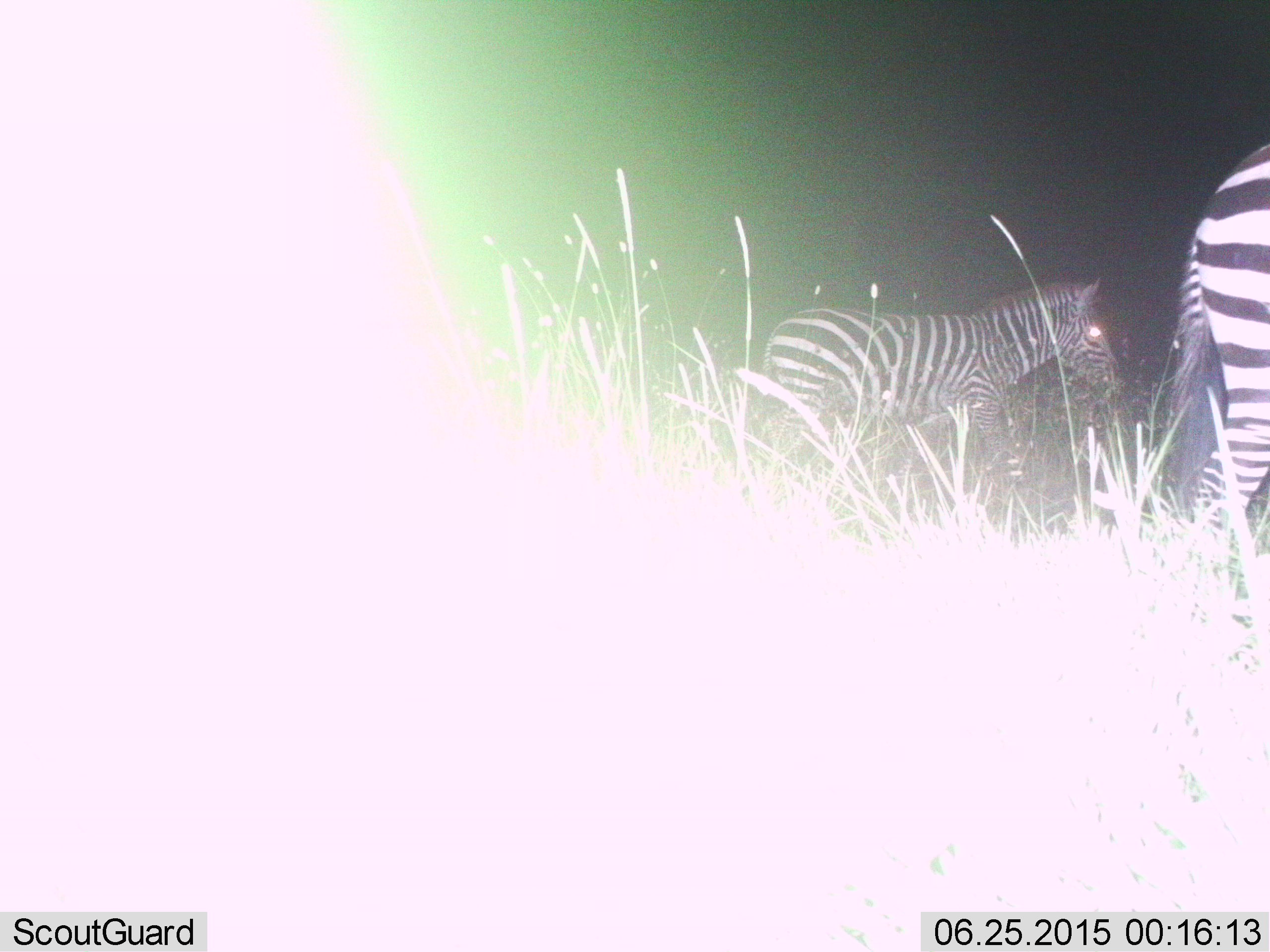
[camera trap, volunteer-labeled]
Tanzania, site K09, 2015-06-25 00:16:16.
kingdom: Animalia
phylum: Chordata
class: Mammalia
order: Perissodactyla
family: Equidae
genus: Equus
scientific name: Equus quagga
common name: plains zebra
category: zebra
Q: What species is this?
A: Zebra (plains zebra) (Equus quagga).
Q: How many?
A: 2.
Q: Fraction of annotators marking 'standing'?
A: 30%.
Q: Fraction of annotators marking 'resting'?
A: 0%.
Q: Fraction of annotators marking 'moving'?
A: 70%.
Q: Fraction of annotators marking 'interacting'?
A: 0%.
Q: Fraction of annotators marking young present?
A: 10%.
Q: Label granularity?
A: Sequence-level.